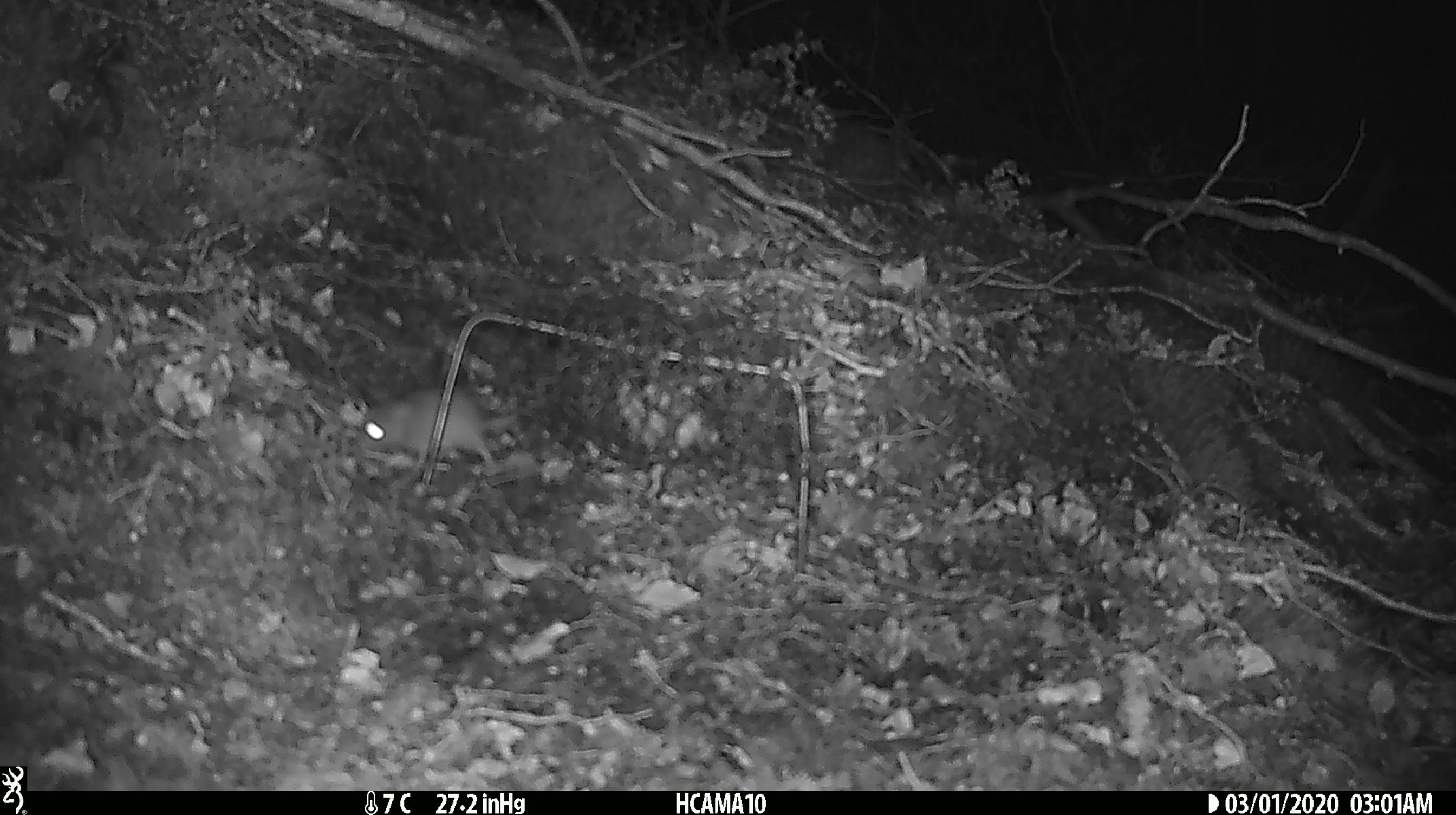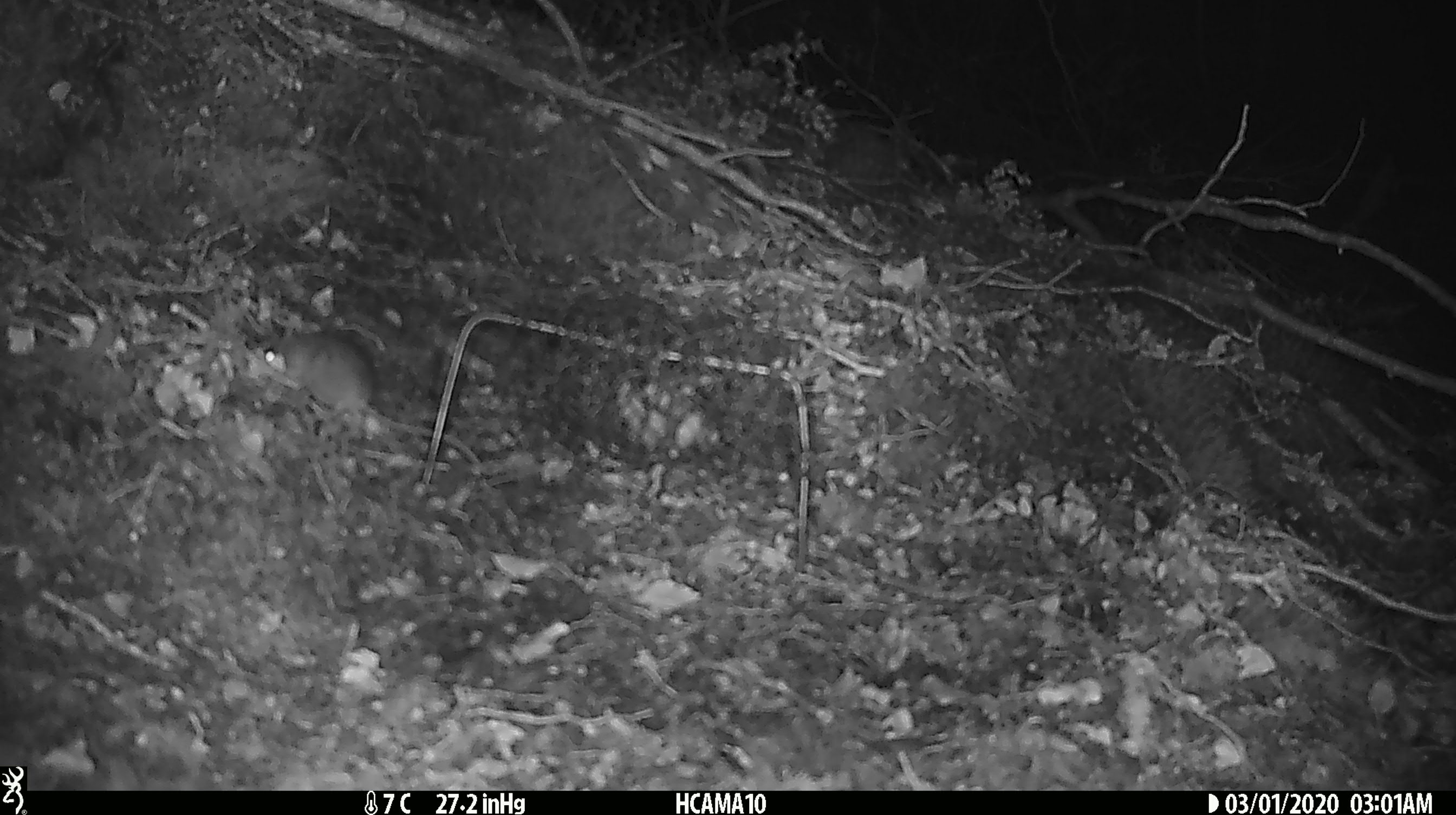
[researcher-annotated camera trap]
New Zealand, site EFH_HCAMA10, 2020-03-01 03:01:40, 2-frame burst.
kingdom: Animalia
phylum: Chordata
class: Mammalia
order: Rodentia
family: Muridae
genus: Mus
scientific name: Mus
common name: mouse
Mouse (Mus).